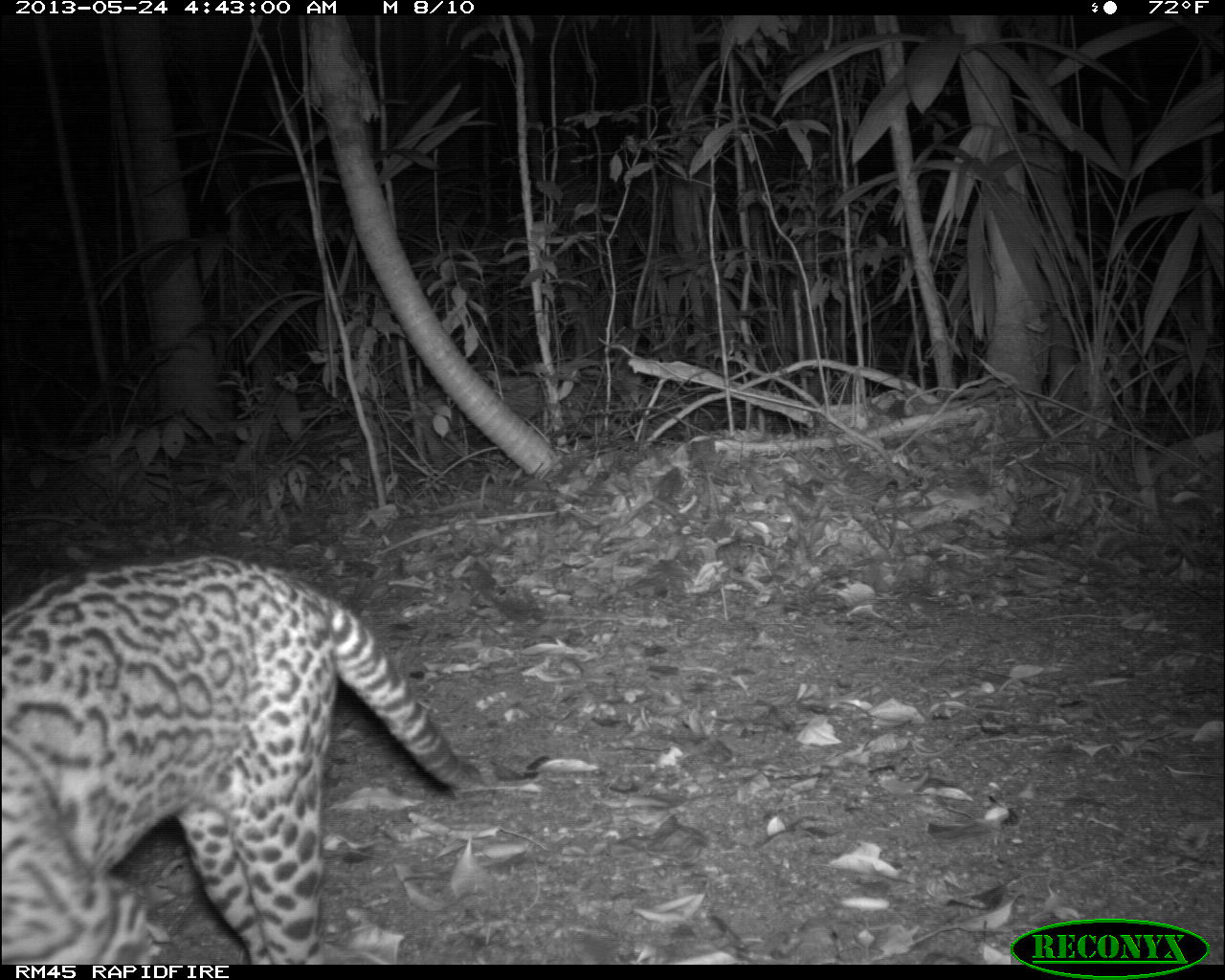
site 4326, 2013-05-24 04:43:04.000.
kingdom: Animalia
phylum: Chordata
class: Mammalia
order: Carnivora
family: Felidae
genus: Leopardus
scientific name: Leopardus pardalis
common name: ocelot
Leopardus pardalis (ocelot), count 1, sex female.